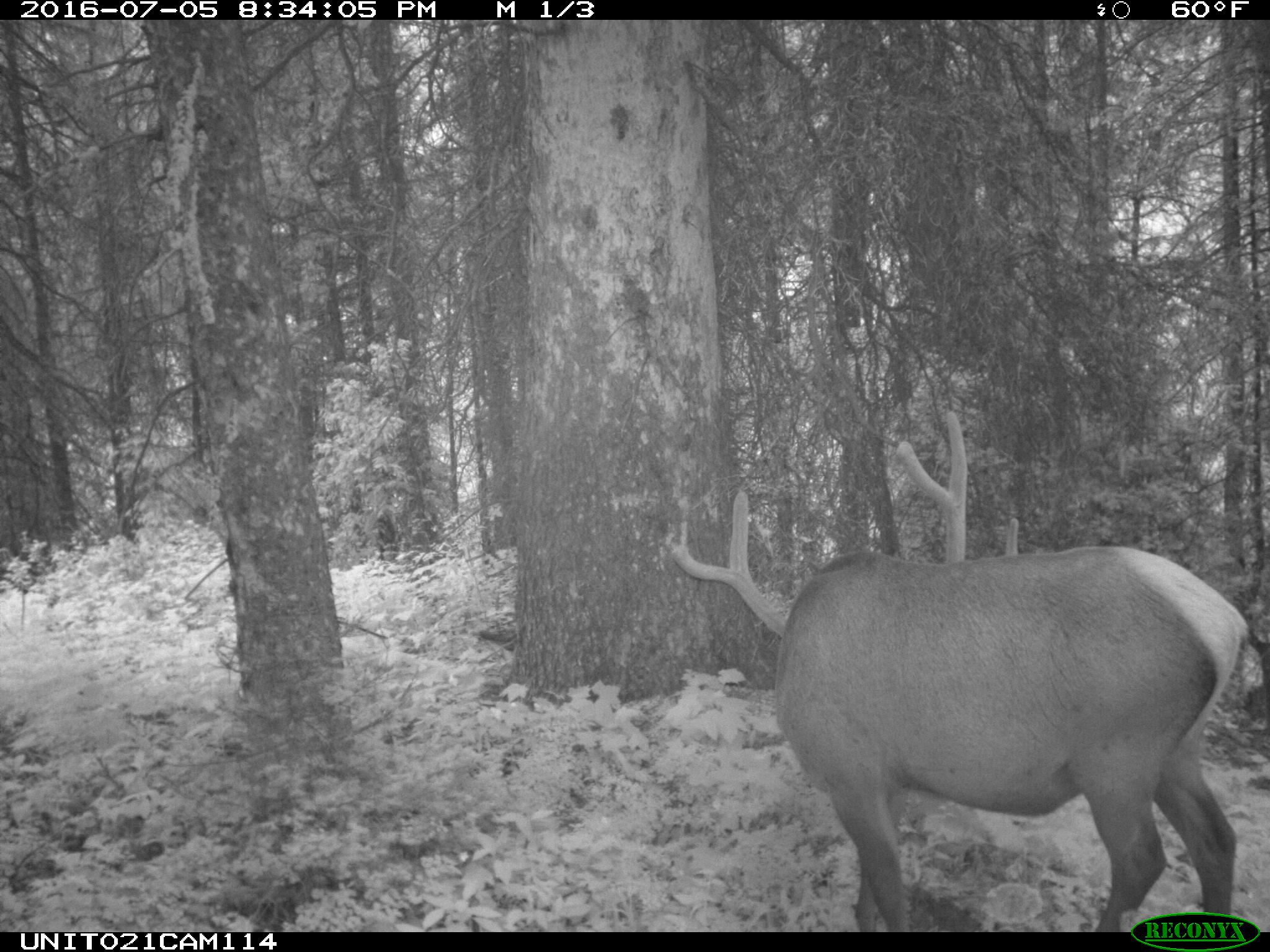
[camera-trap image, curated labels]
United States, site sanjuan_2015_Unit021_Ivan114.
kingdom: Animalia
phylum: Chordata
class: Mammalia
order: Artiodactyla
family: Cervidae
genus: Cervus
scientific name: Cervus elaphus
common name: red deer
Cervus elaphus (red deer).